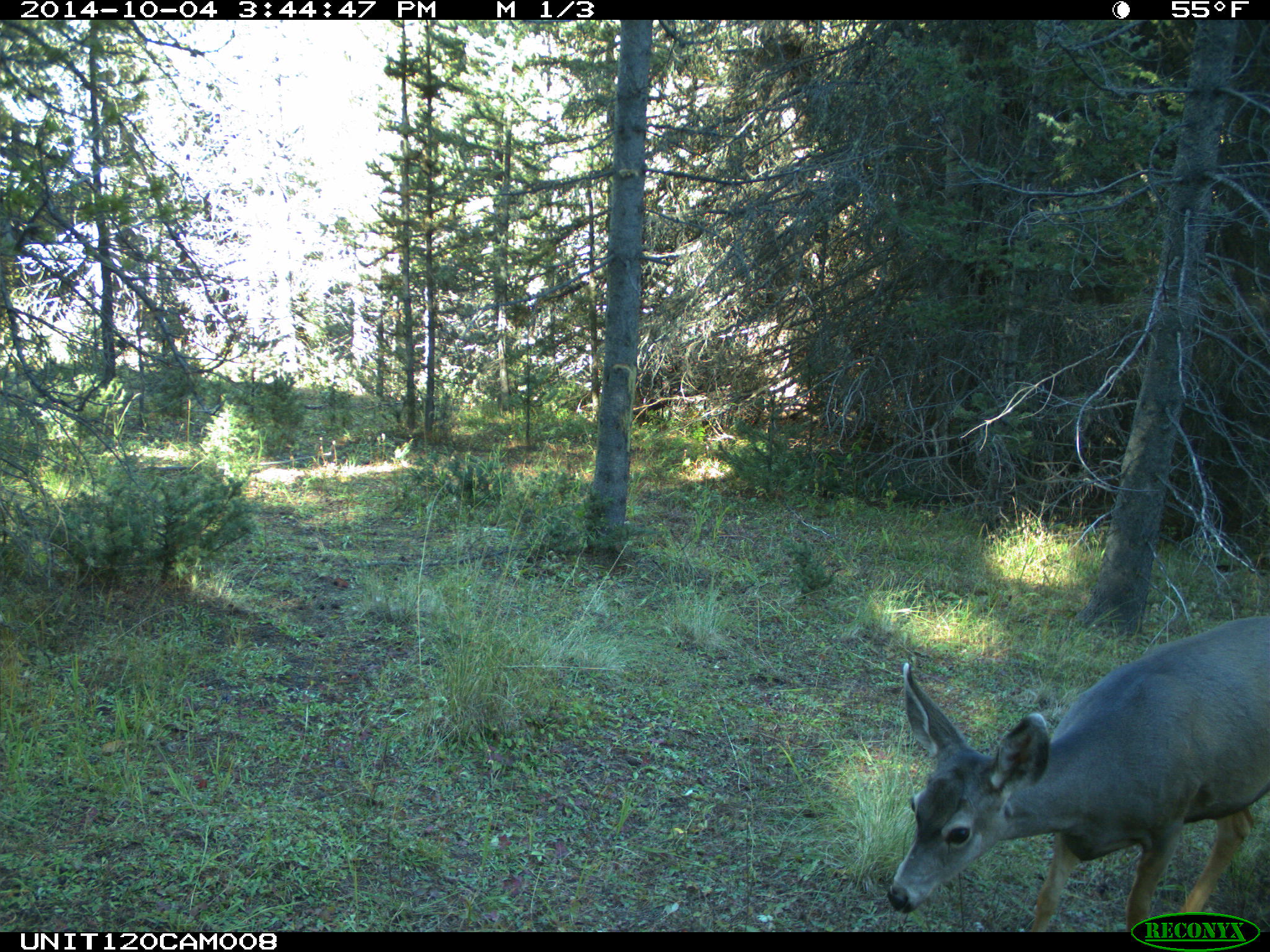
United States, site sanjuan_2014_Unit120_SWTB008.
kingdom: Animalia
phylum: Chordata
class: Mammalia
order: Artiodactyla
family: Cervidae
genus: Odocoileus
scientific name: Odocoileus hemionus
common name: mule deer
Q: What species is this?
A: Odocoileus hemionus (mule deer).